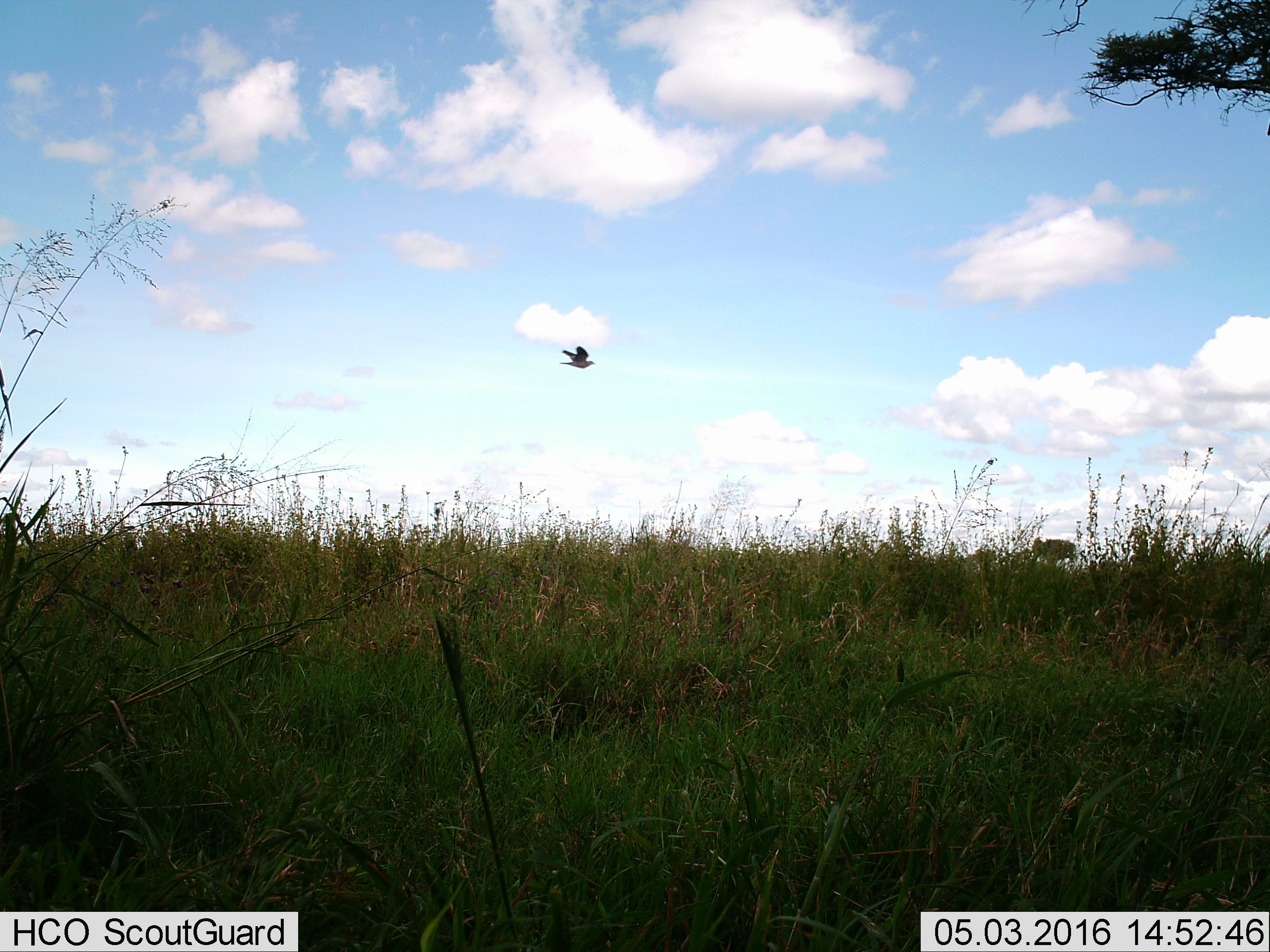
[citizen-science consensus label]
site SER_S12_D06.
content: unidentified animal